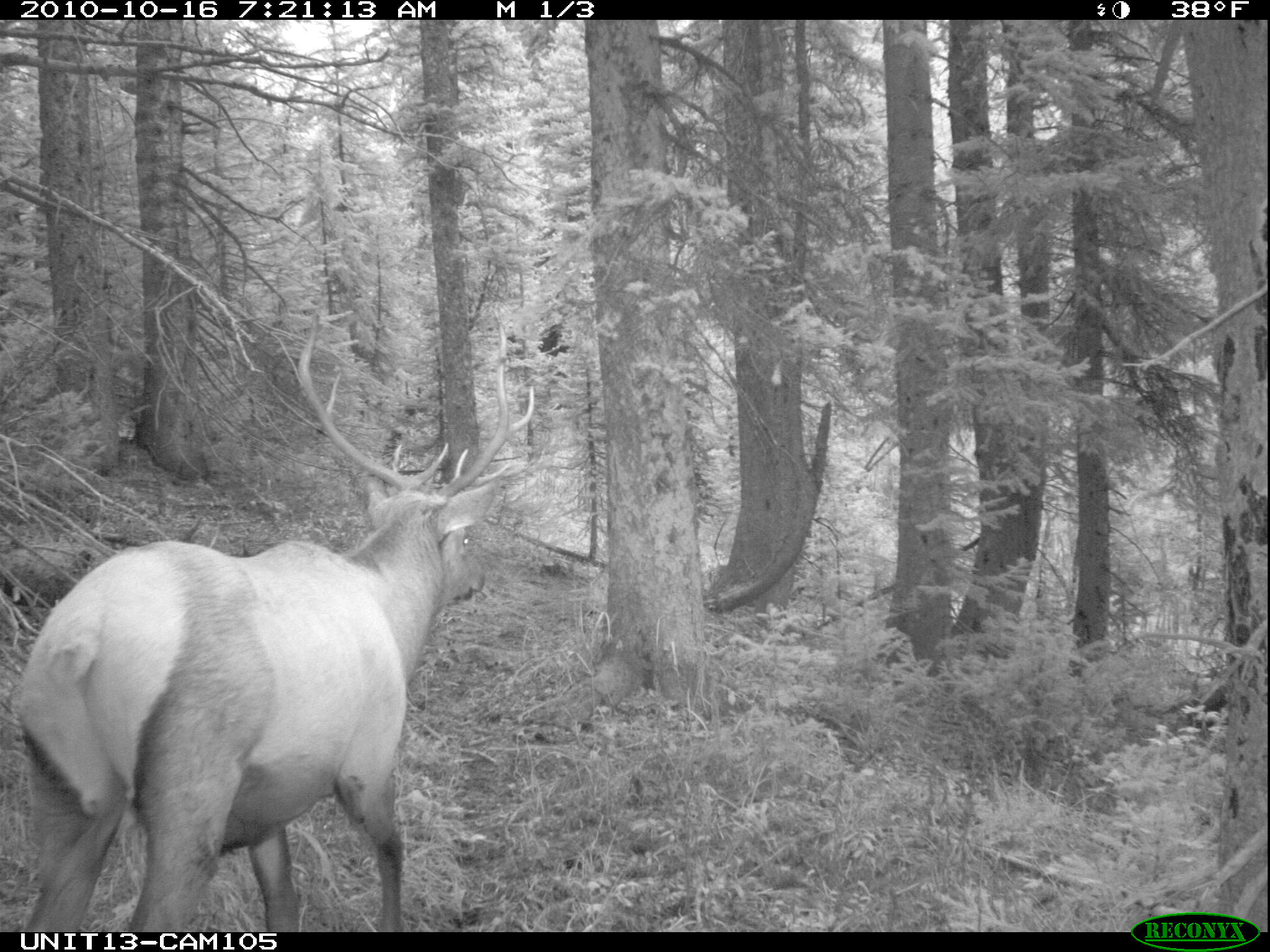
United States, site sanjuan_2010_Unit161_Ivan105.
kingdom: Animalia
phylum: Chordata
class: Mammalia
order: Artiodactyla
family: Cervidae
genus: Cervus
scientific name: Cervus elaphus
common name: red deer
Cervus elaphus (red deer).